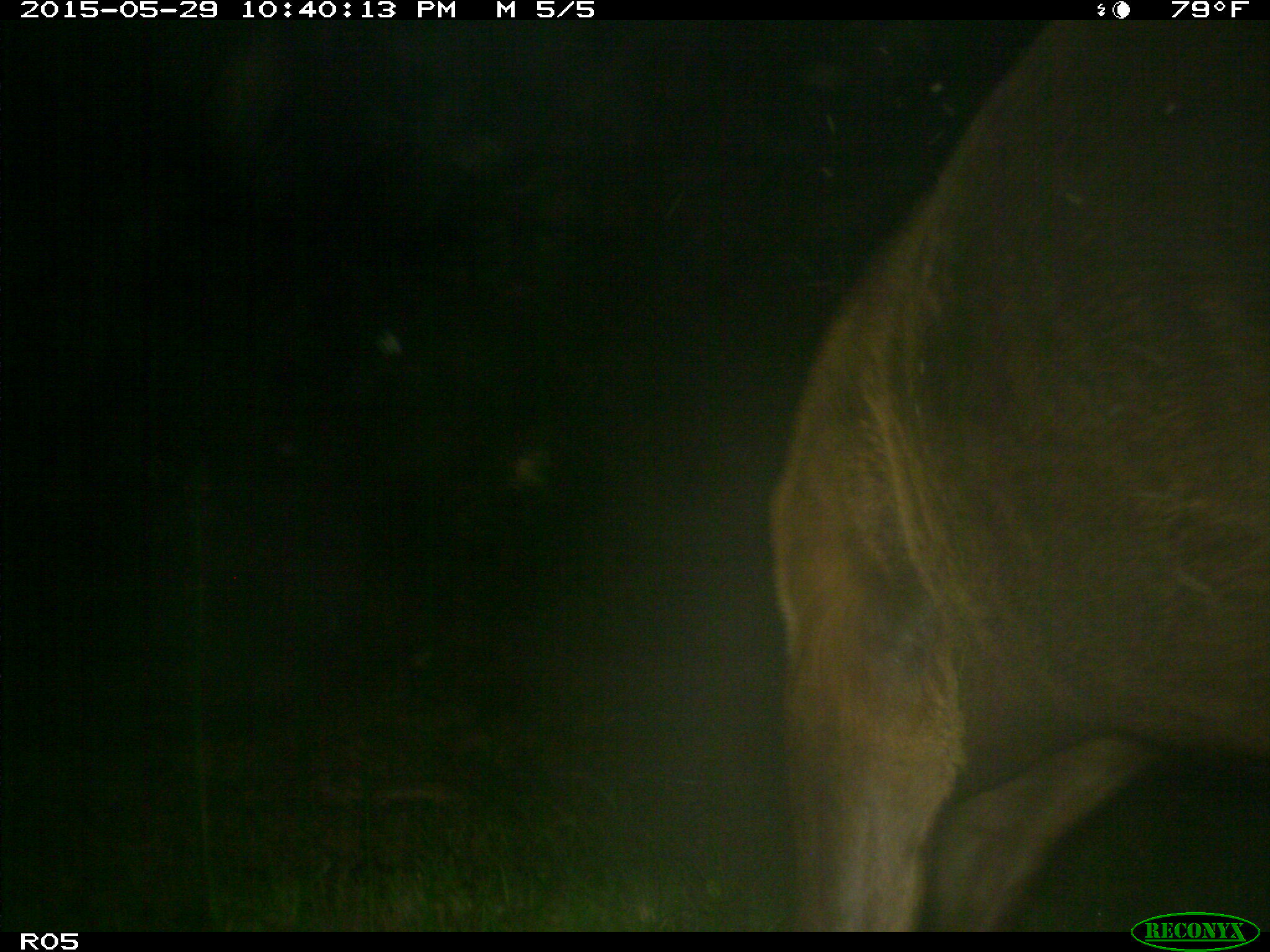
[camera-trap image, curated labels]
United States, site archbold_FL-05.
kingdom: Animalia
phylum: Chordata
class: Mammalia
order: Artiodactyla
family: Bovidae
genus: Bos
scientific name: Bos taurus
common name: domestic cow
Bos taurus (domestic cow).